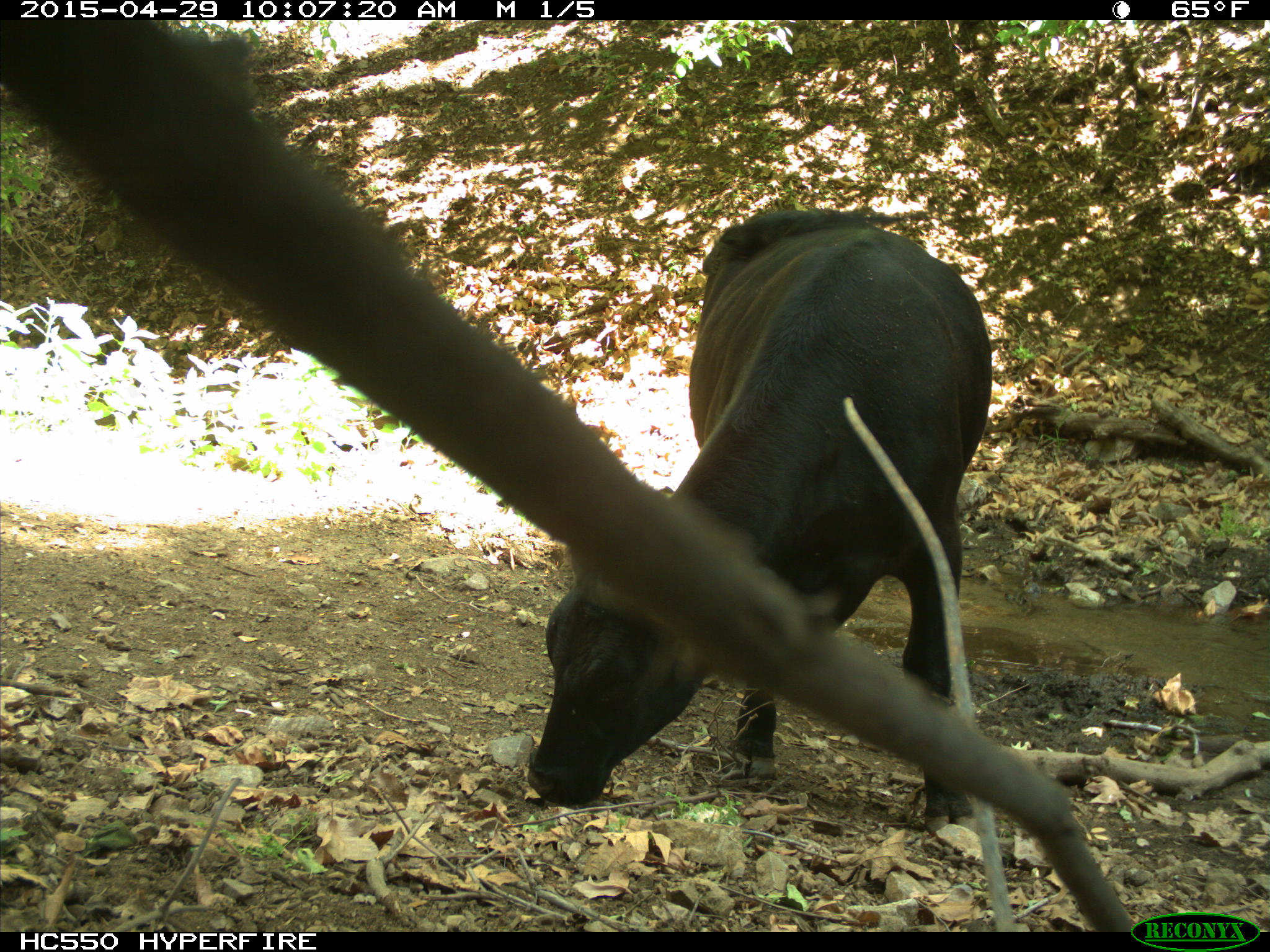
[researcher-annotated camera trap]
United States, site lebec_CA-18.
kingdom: Animalia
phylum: Chordata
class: Mammalia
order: Artiodactyla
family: Bovidae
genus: Bos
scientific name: Bos taurus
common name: domestic cow